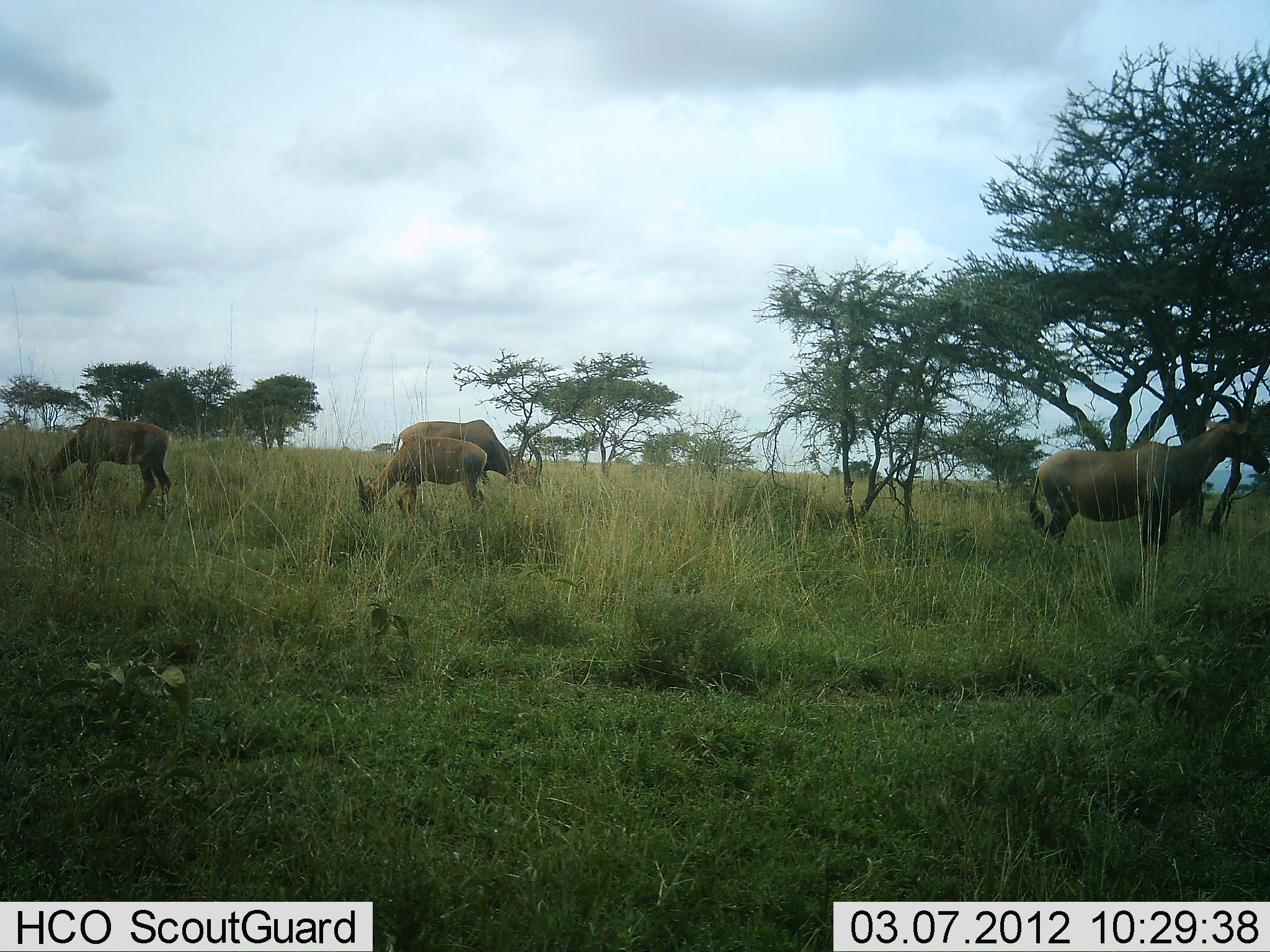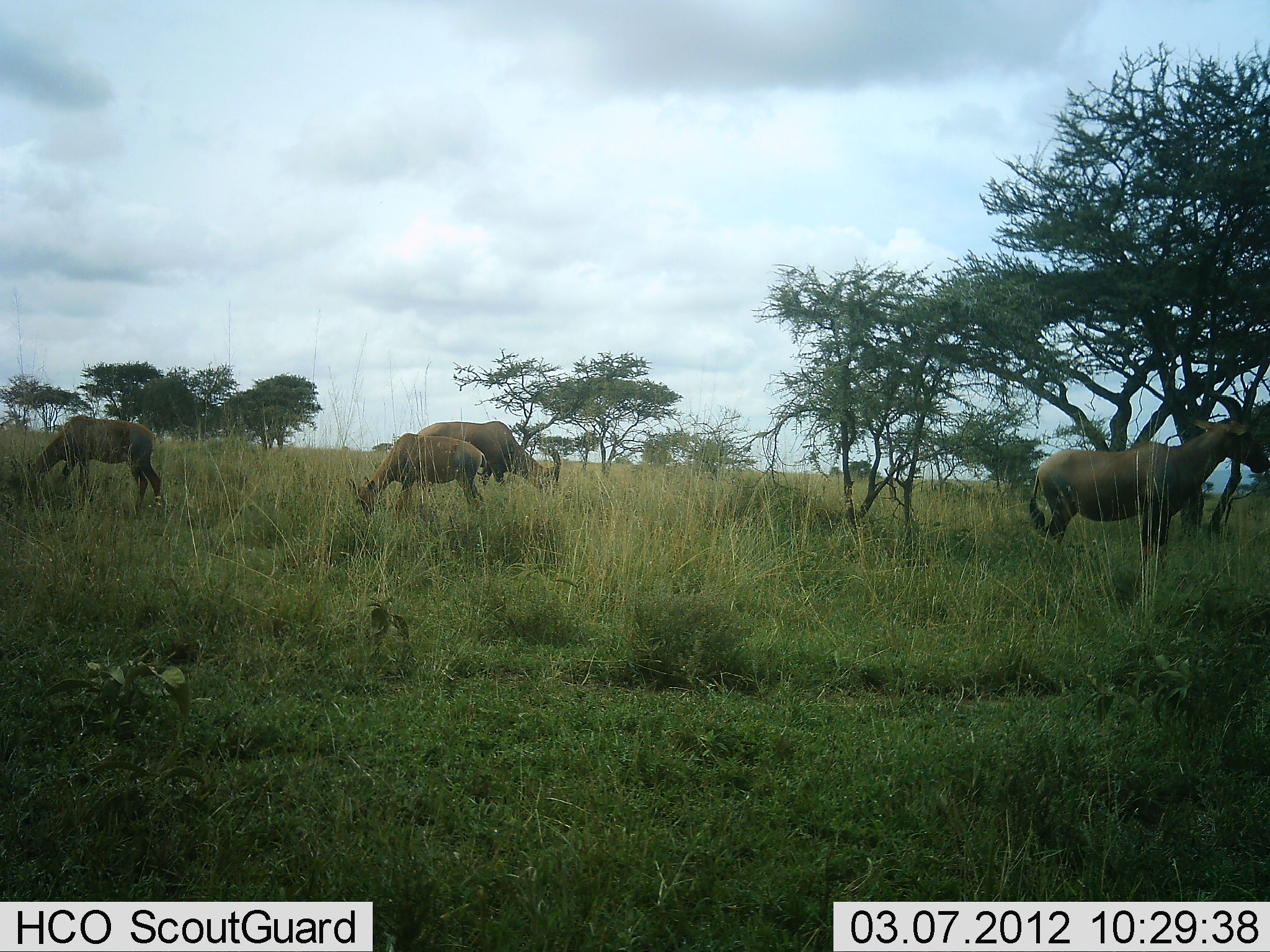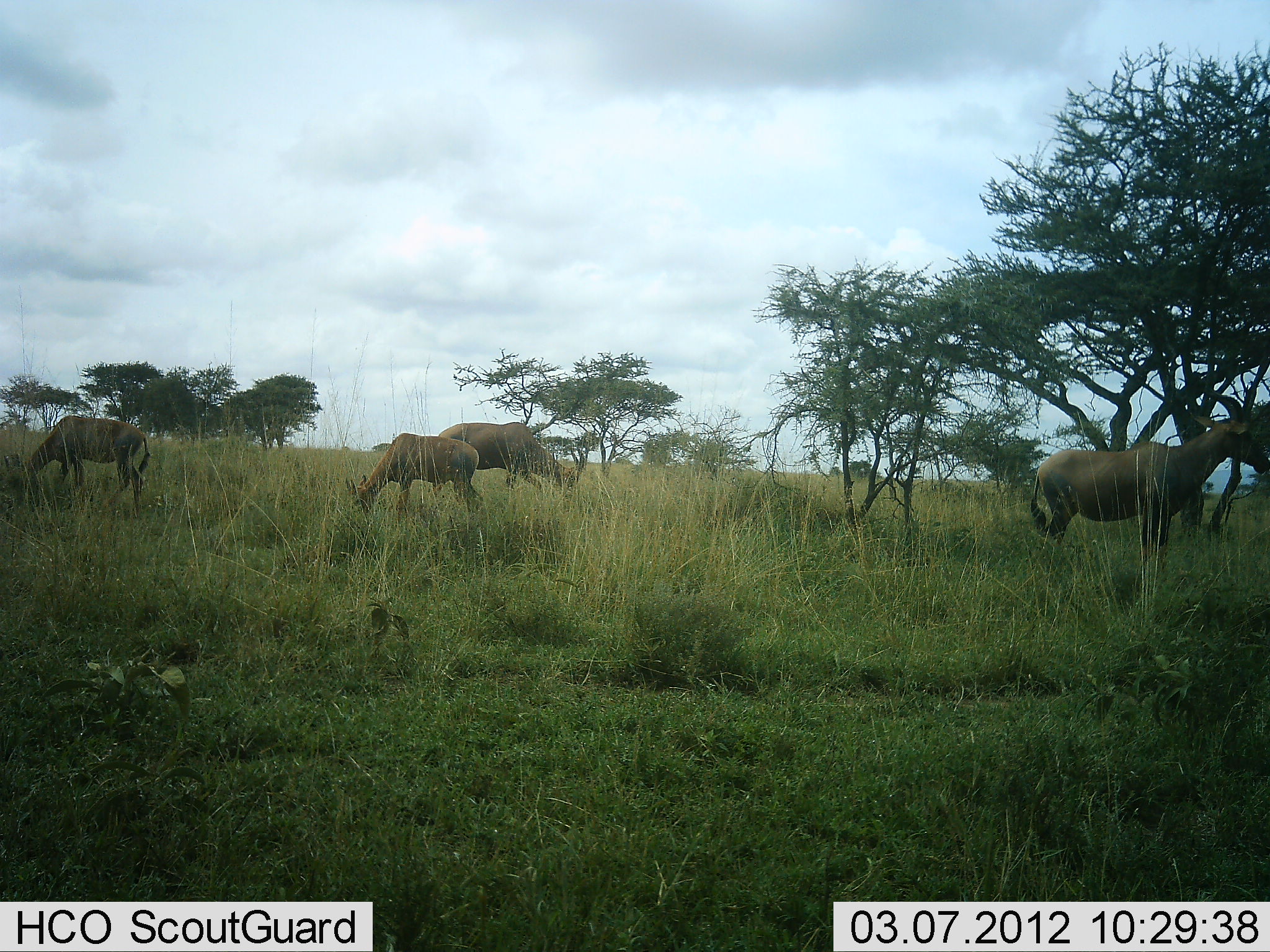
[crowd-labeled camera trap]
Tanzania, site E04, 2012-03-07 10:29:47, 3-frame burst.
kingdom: Animalia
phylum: Chordata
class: Mammalia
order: Artiodactyla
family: Bovidae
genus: Damaliscus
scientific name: Damaliscus lunatus jimela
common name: topi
Topi (Damaliscus lunatus jimela), count 4. Behavior (volunteer vote fractions): standing 54%, resting 8%, moving 15%, interacting 0%. Young present (vote fraction): 0%. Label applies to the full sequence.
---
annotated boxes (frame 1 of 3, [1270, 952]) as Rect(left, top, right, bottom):
animal: Rect(1028, 386, 1270, 583); Rect(25, 416, 172, 523); Rect(394, 419, 544, 514); Rect(353, 433, 489, 527)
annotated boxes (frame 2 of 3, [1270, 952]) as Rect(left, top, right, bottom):
animal: Rect(1029, 382, 1269, 575); Rect(11, 415, 164, 522); Rect(348, 433, 489, 525); Rect(414, 421, 562, 505)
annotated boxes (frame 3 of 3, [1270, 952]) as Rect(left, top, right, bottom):
animal: Rect(1030, 385, 1270, 582); Rect(3, 415, 151, 519); Rect(437, 421, 584, 512); Rect(345, 433, 485, 526)